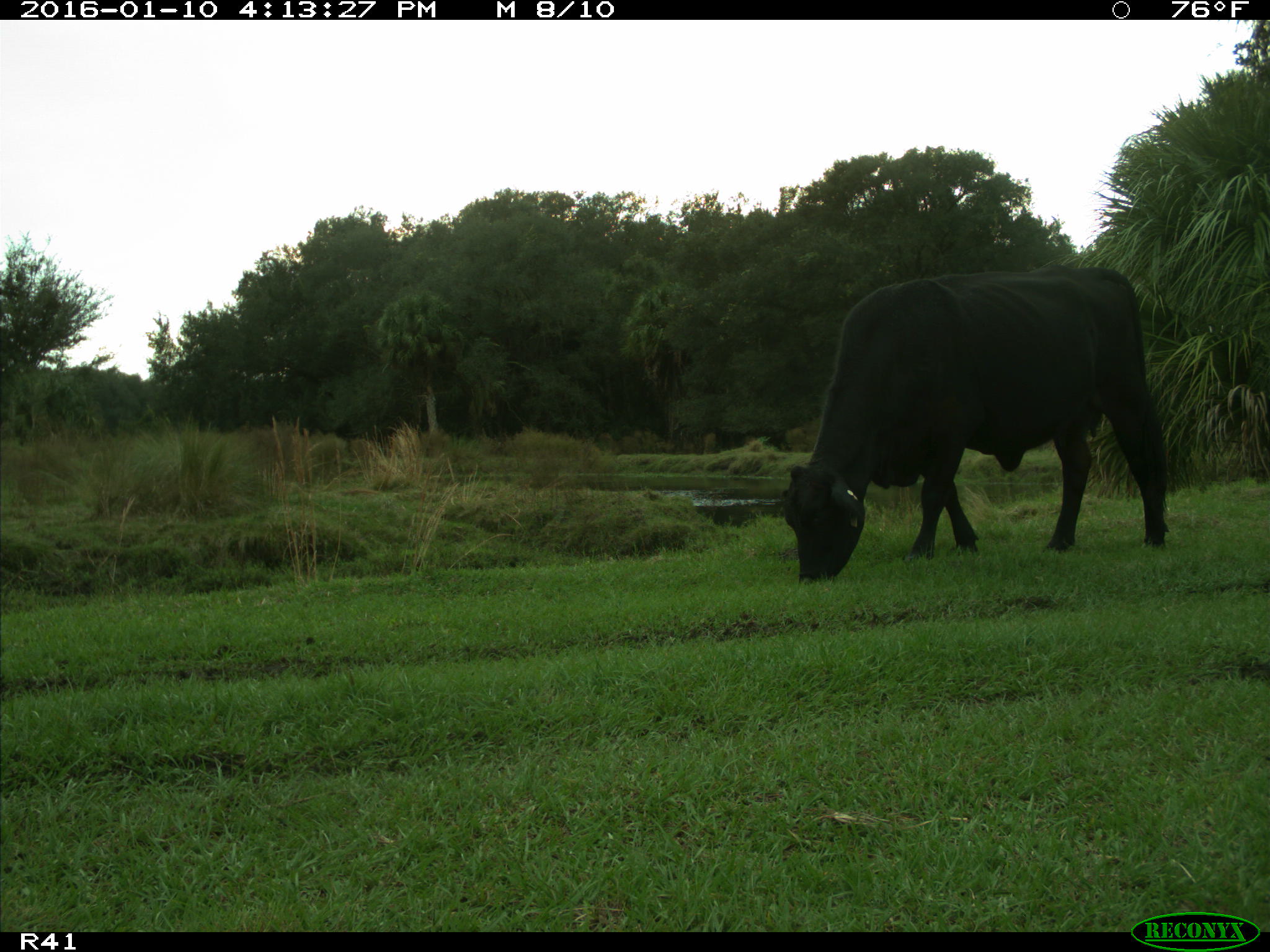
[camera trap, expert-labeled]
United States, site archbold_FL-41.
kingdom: Animalia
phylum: Chordata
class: Mammalia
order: Artiodactyla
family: Bovidae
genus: Bos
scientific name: Bos taurus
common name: domestic cow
Bos taurus (domestic cow).